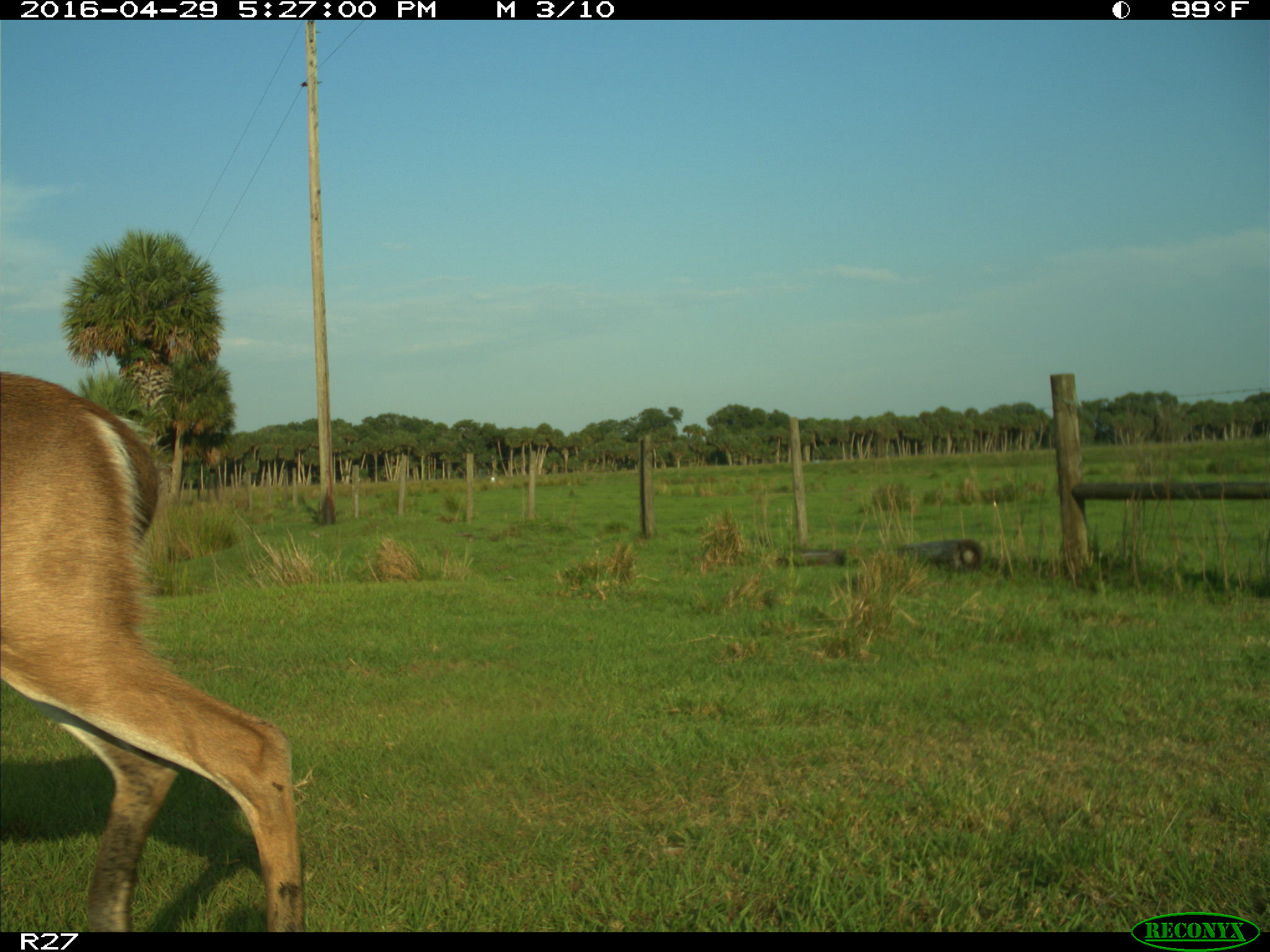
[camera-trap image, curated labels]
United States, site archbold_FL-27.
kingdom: Animalia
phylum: Chordata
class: Mammalia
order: Artiodactyla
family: Cervidae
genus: Odocoileus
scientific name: Odocoileus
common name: deer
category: unidentified deer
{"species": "unidentified deer (deer) (Odocoileus)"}